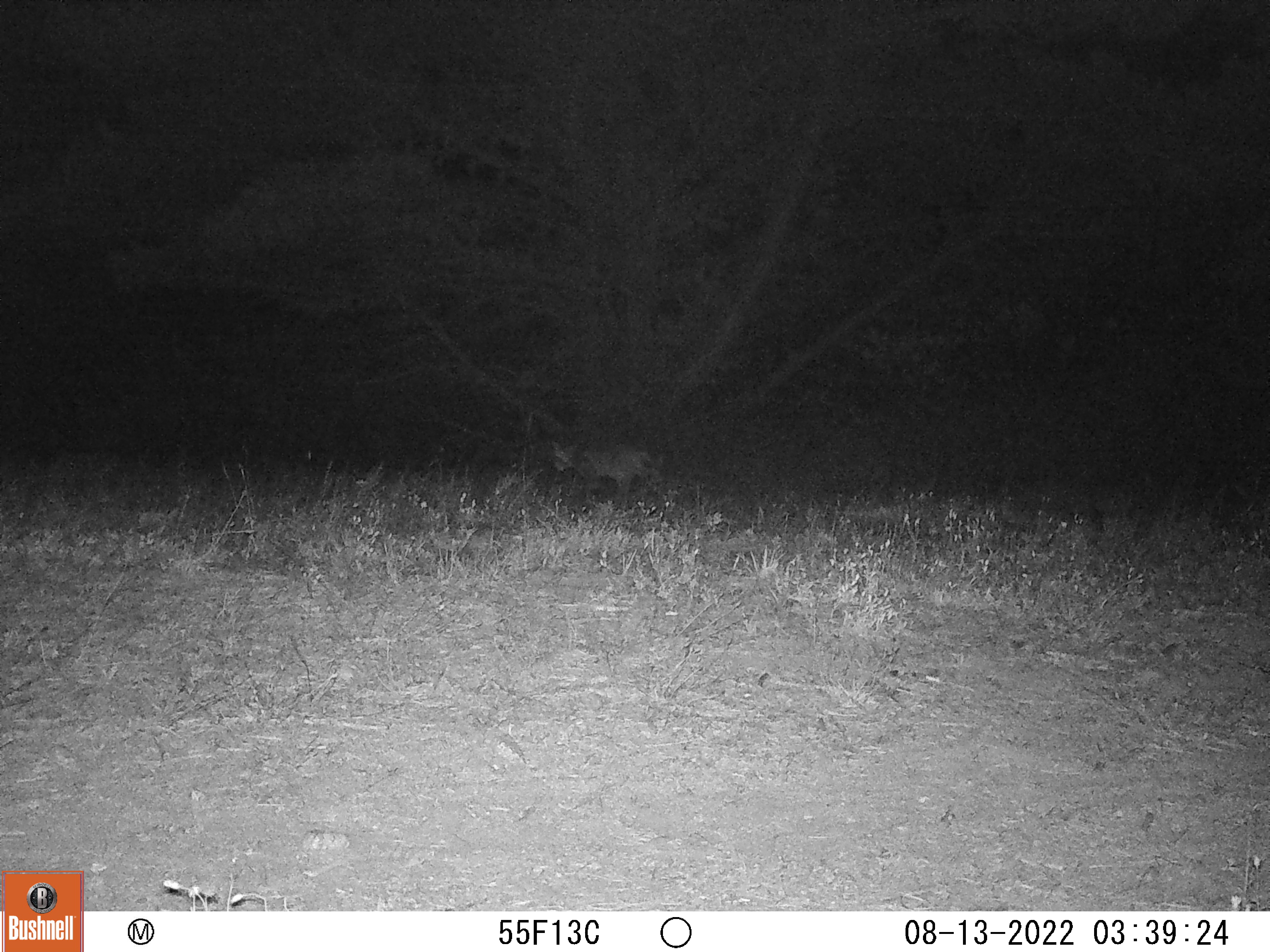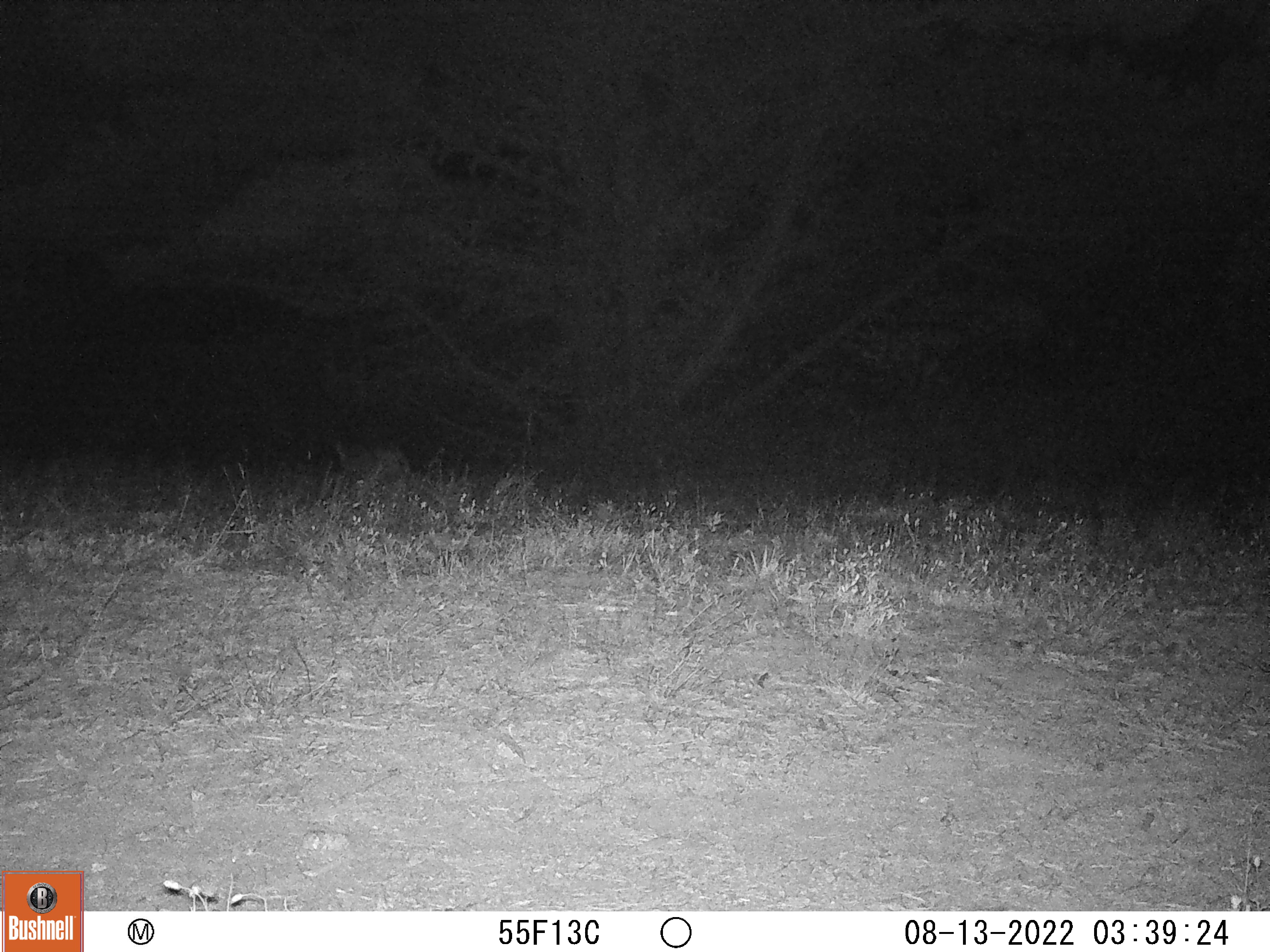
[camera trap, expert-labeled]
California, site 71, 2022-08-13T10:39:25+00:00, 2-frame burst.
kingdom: Animalia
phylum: Chordata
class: Mammalia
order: Carnivora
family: Felidae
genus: Lynx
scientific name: Lynx rufus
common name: bobcat